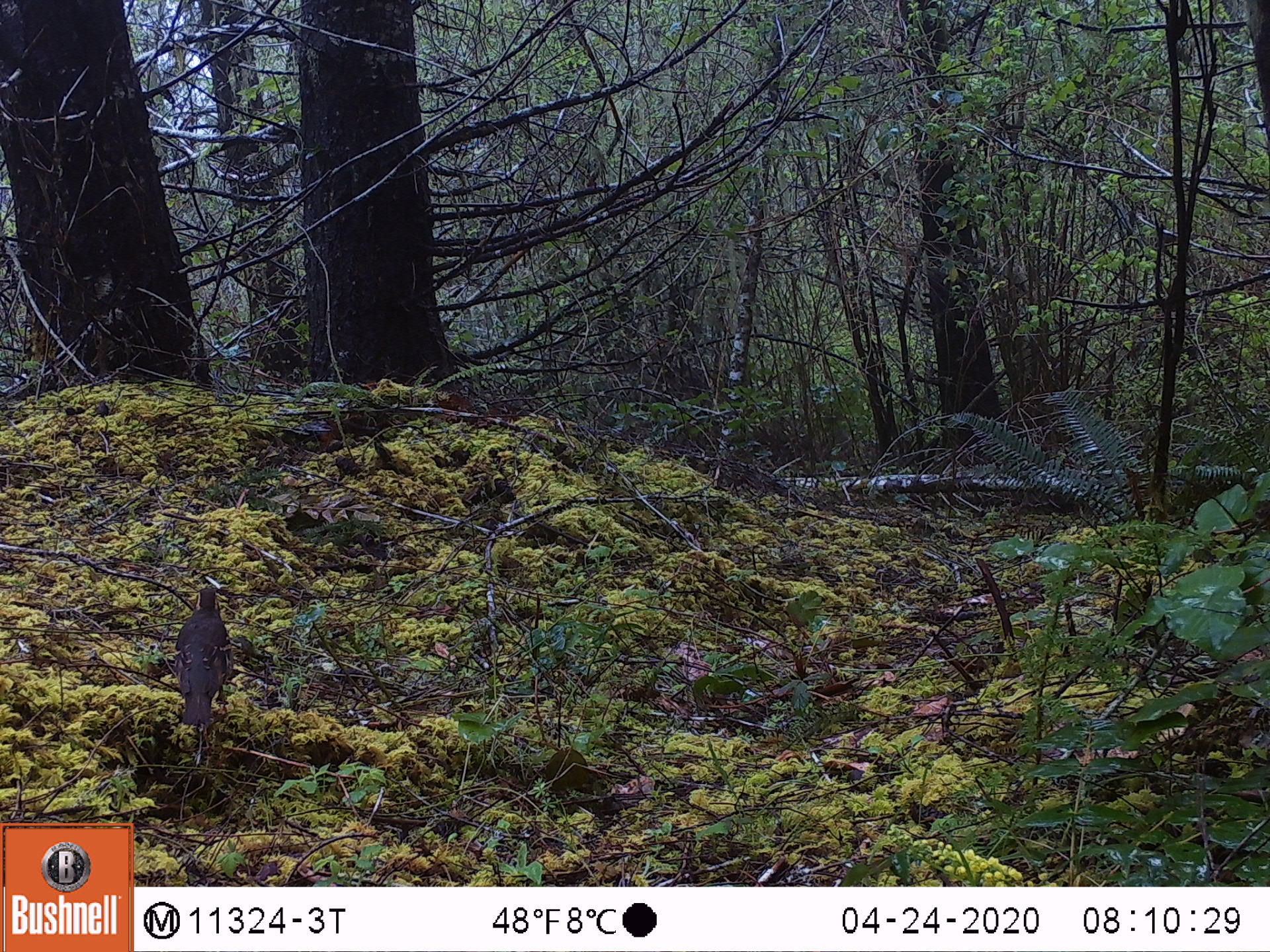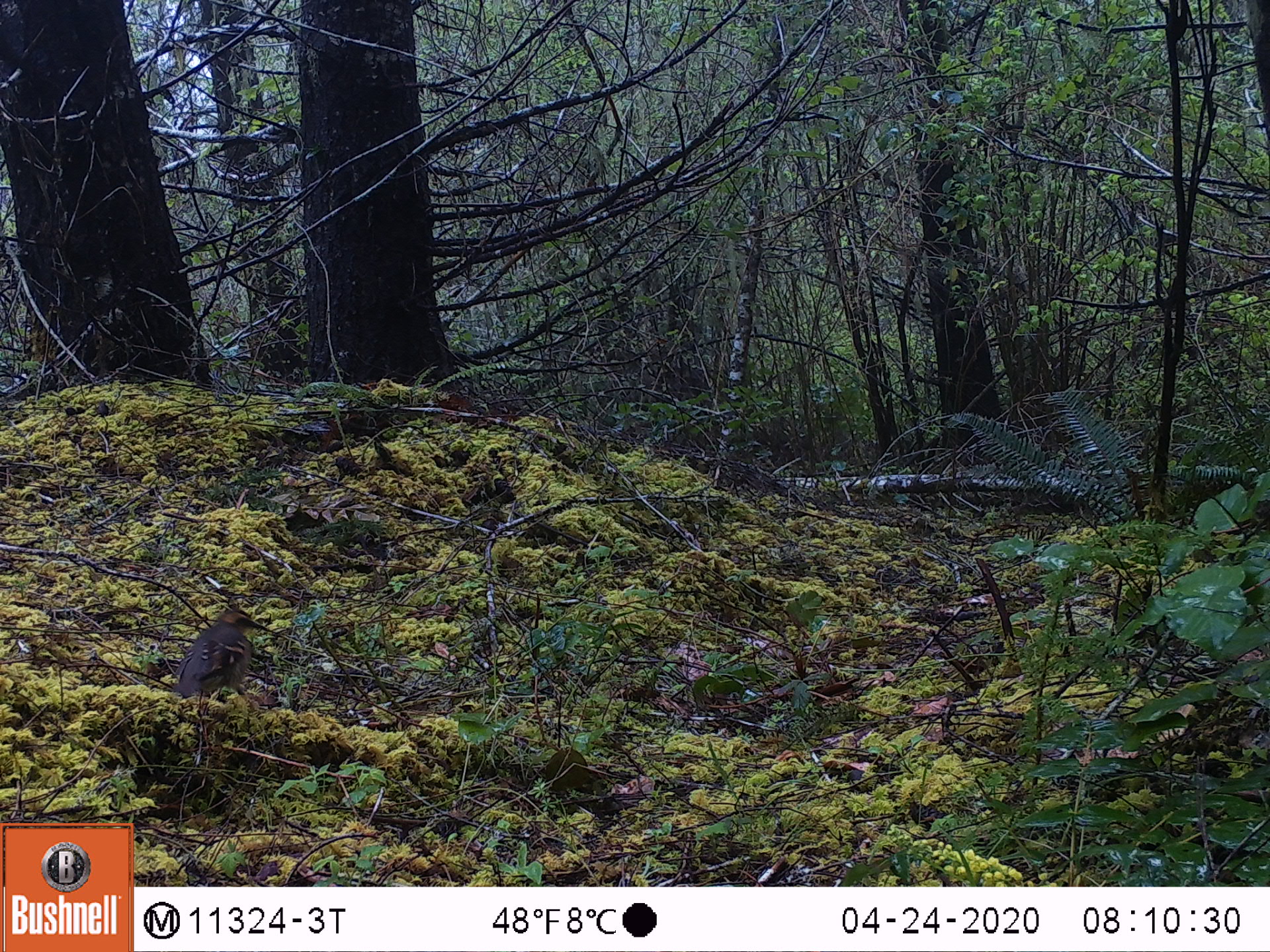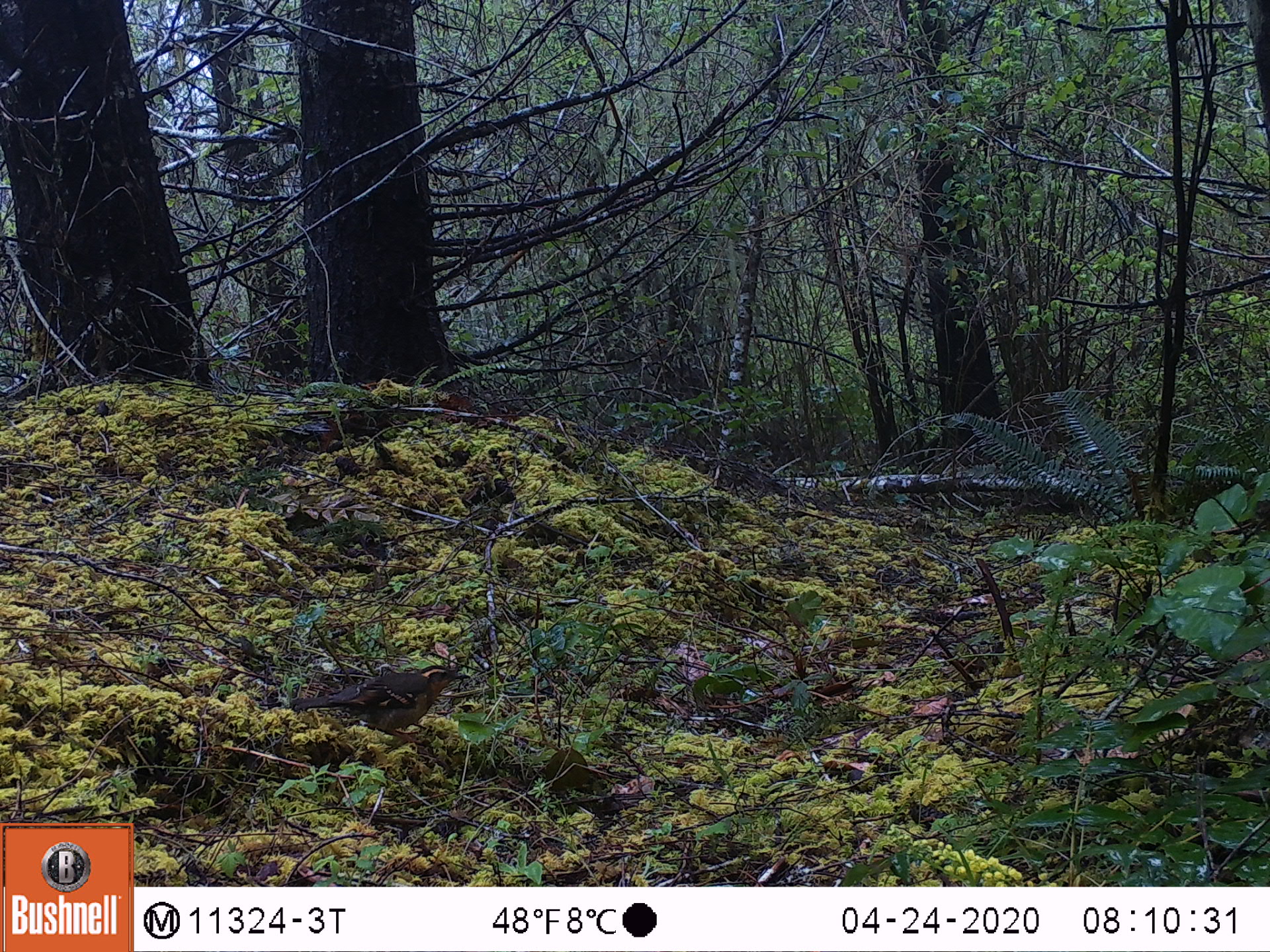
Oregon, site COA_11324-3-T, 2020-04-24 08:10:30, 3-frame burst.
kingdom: Animalia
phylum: Chordata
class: Aves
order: Passeriformes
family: Turdidae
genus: Ixoreus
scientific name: Ixoreus naevius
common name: varied thrush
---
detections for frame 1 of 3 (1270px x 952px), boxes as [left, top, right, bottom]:
varied thrush: [168, 579, 237, 731]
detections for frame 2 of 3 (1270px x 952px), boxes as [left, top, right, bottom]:
varied thrush: [166, 606, 265, 716]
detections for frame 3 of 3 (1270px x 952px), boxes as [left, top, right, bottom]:
varied thrush: [294, 664, 471, 741]